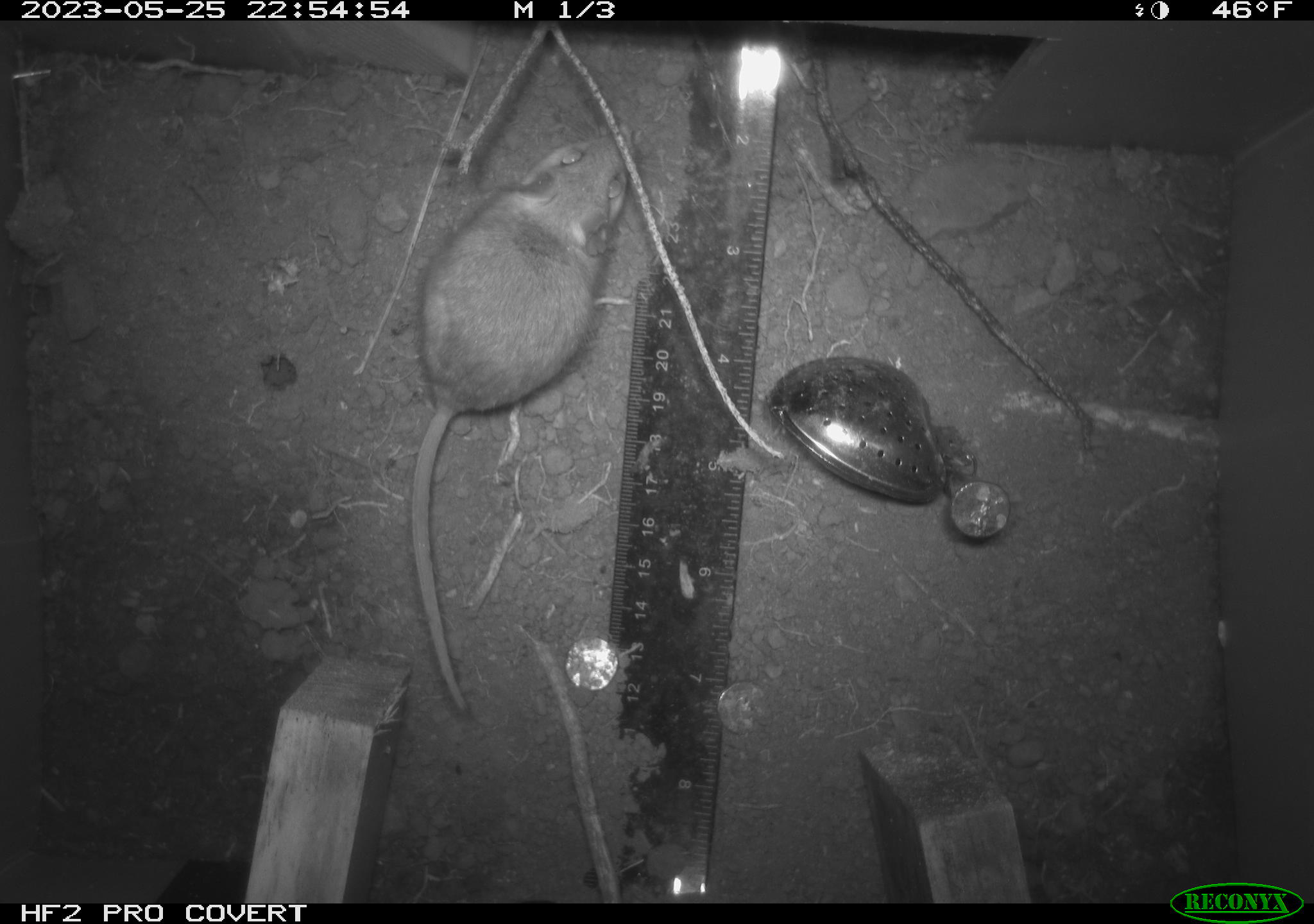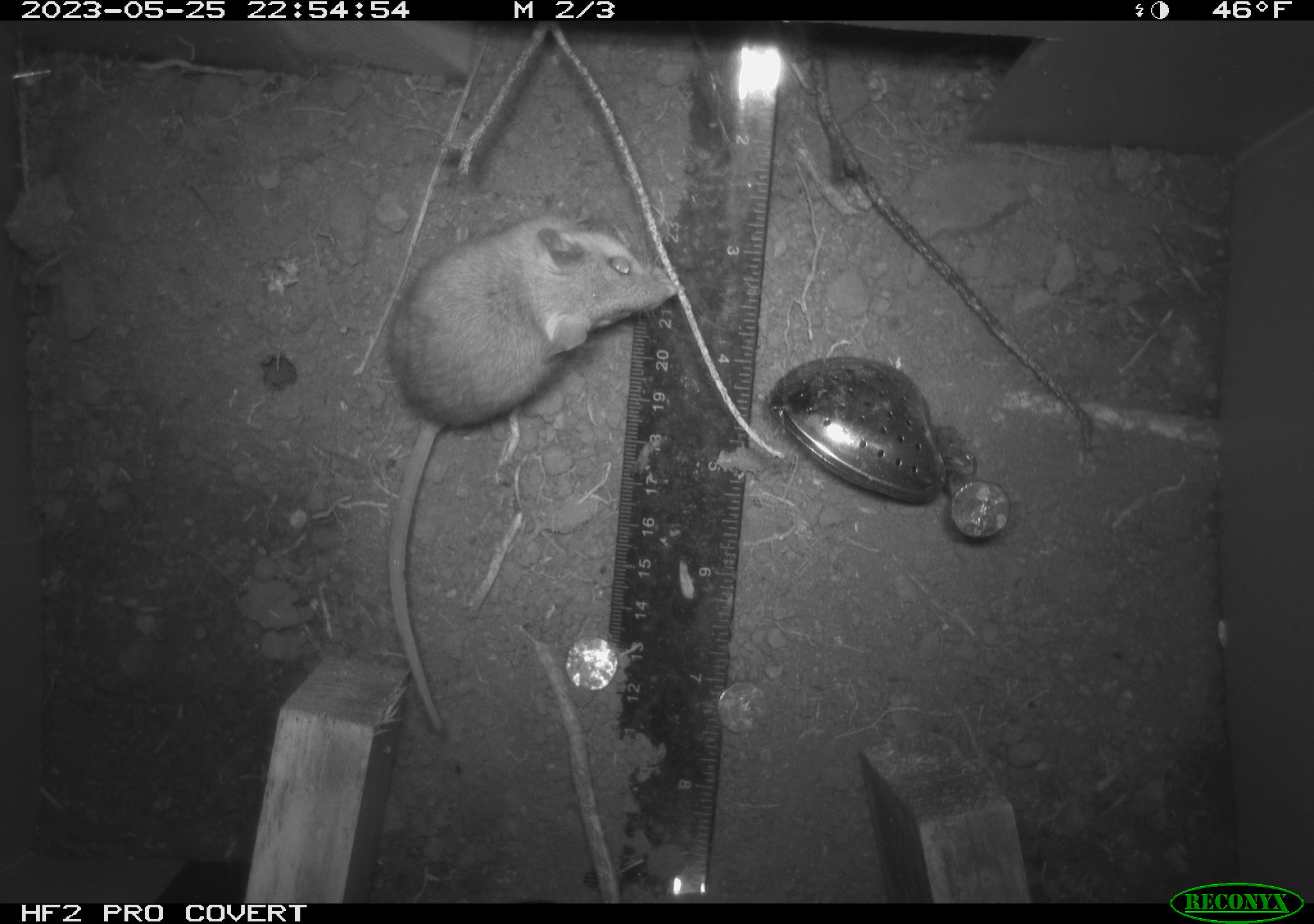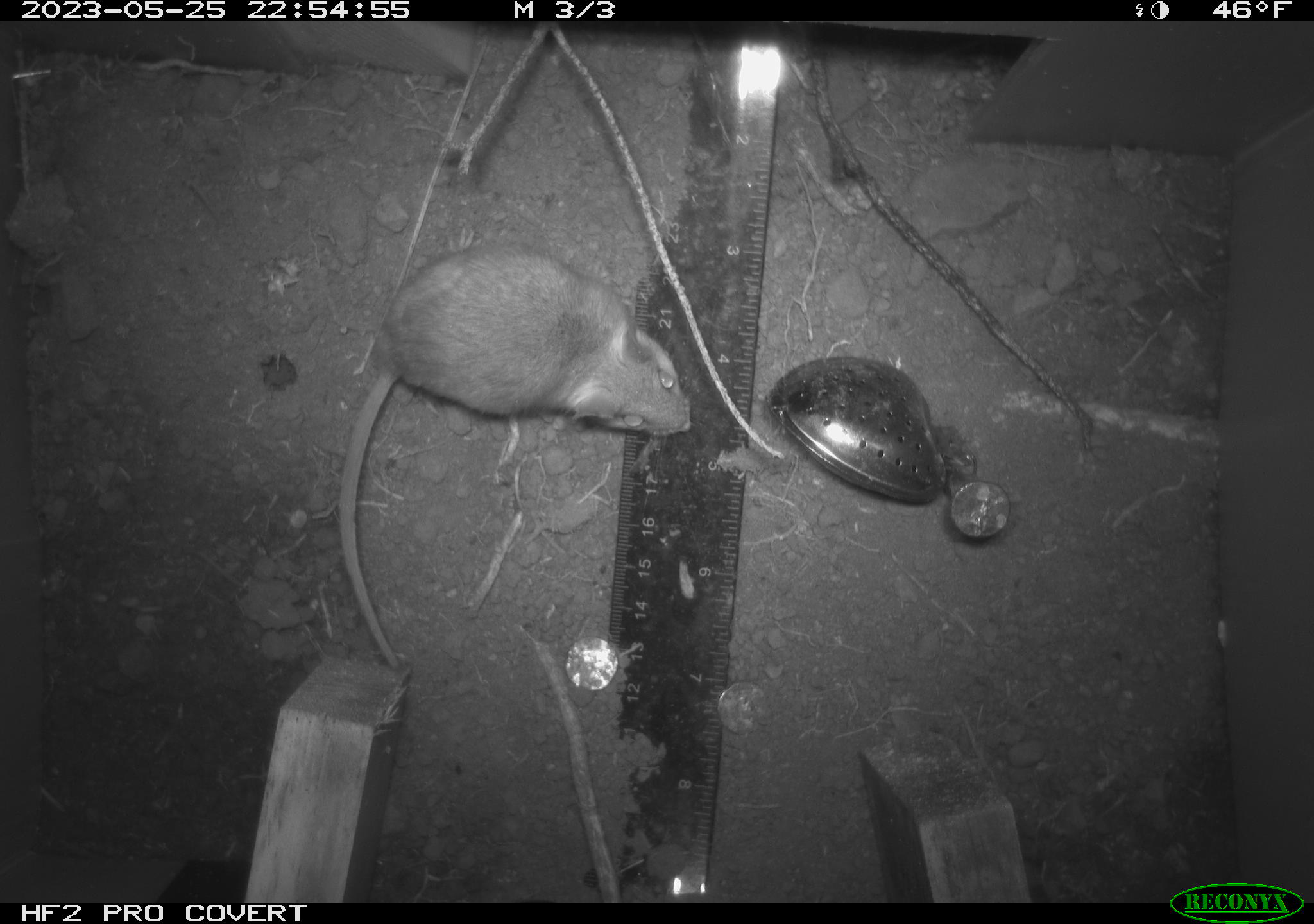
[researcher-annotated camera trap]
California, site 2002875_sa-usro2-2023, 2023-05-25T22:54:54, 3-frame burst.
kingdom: Animalia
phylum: Chordata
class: Mammalia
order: Rodentia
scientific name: Rodentia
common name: mouse species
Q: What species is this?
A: Mouse species (Rodentia).